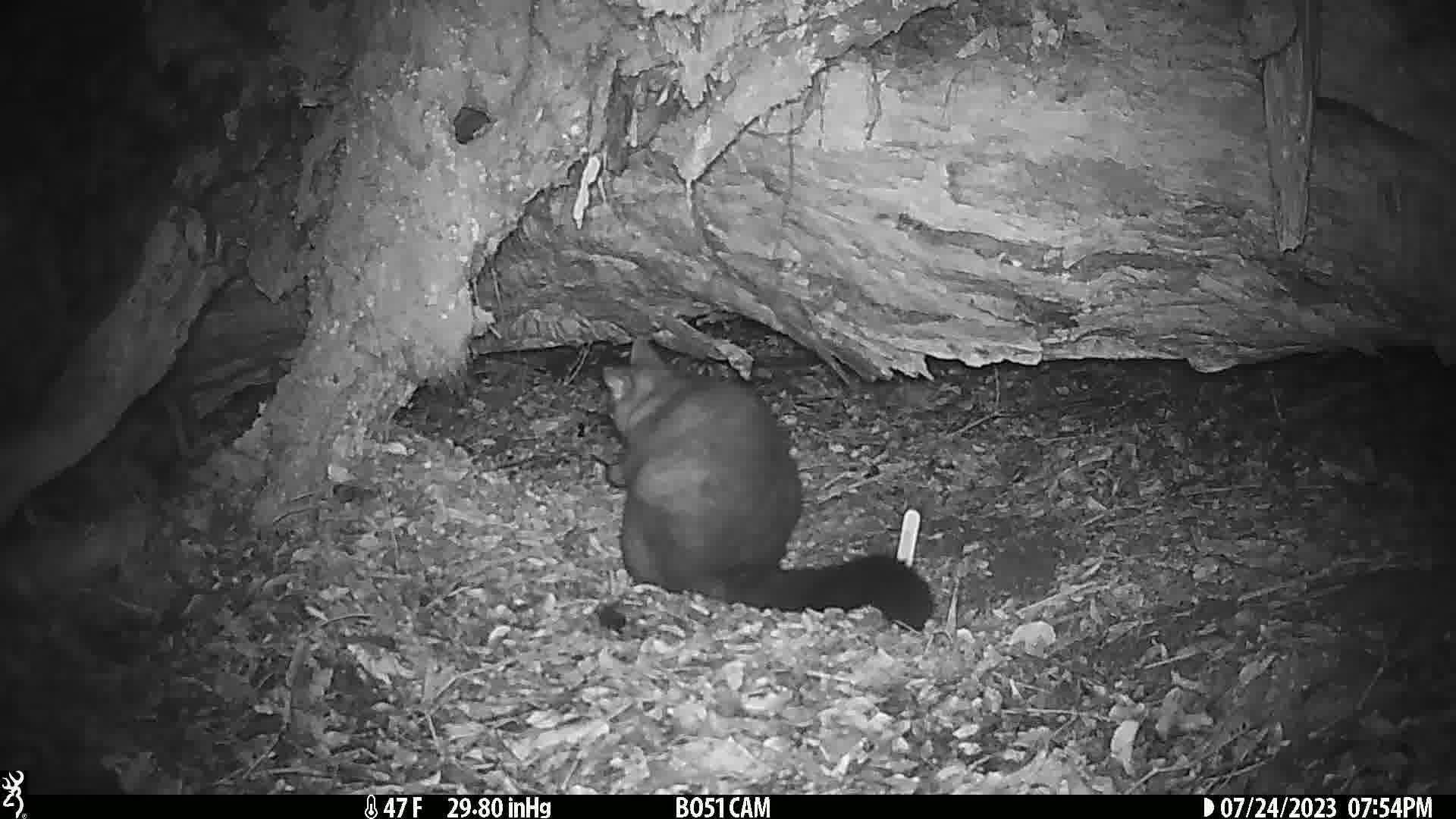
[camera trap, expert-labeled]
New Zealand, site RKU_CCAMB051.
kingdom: Animalia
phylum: Chordata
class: Mammalia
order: Diprotodontia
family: Phalangeridae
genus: Trichosurus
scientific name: Trichosurus vulpecula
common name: common brushtail possum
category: possum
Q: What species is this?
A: Possum (common brushtail possum) (Trichosurus vulpecula).